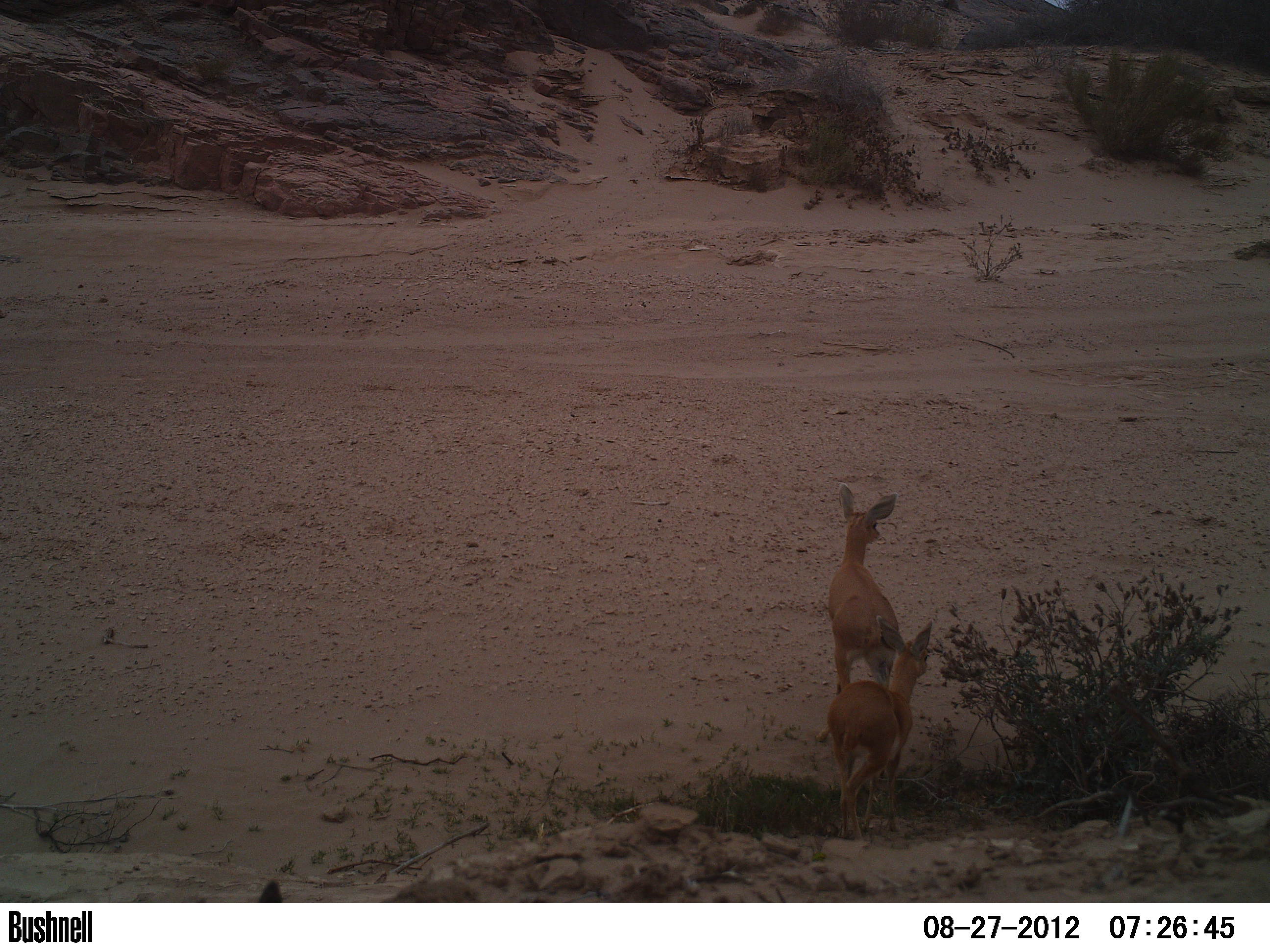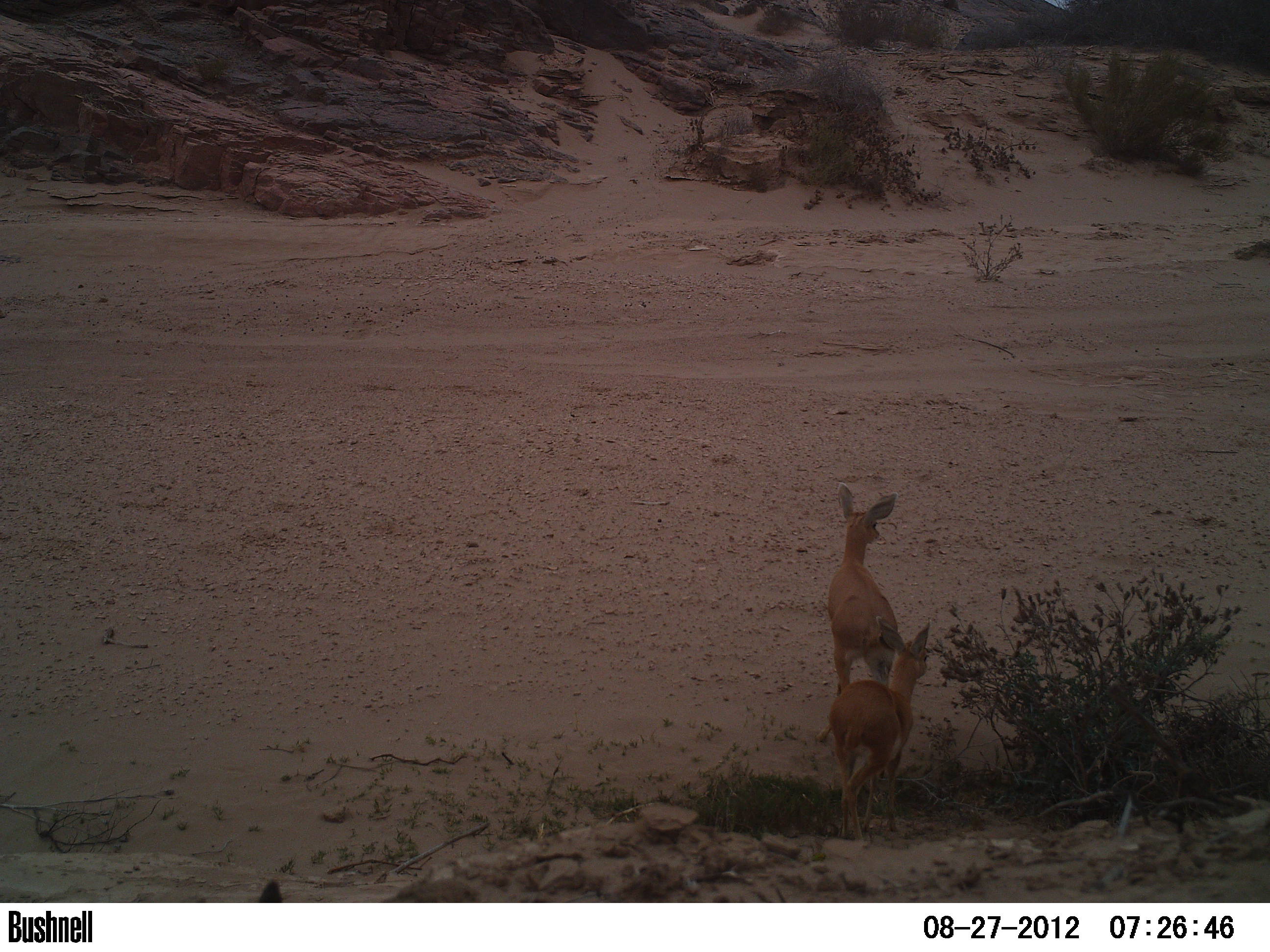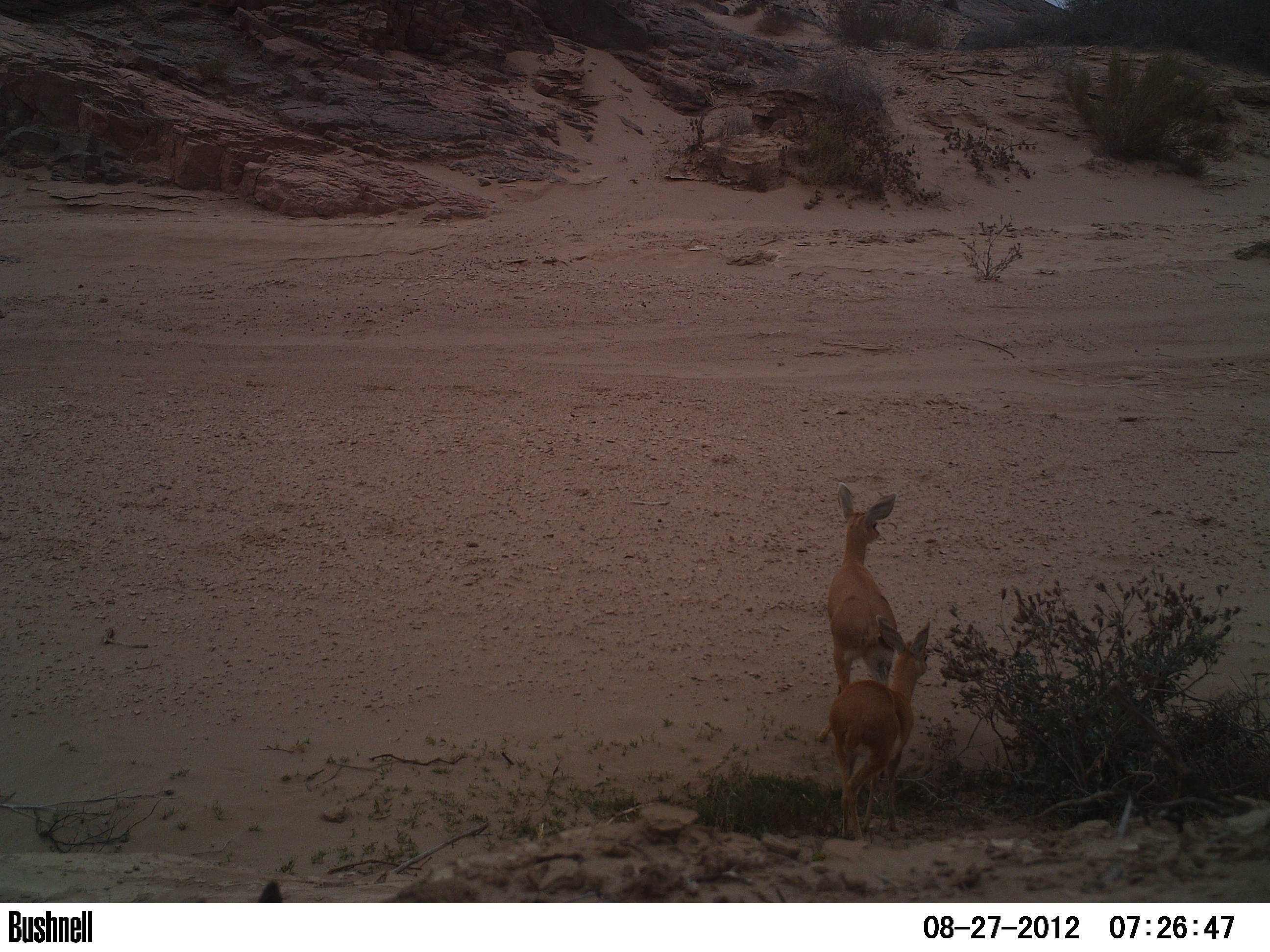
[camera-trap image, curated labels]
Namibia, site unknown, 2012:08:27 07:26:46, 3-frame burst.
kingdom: Animalia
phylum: Chordata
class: Mammalia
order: Artiodactyla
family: Bovidae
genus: Raphicerus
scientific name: Raphicerus campestris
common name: steenbok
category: raphiceros campestris